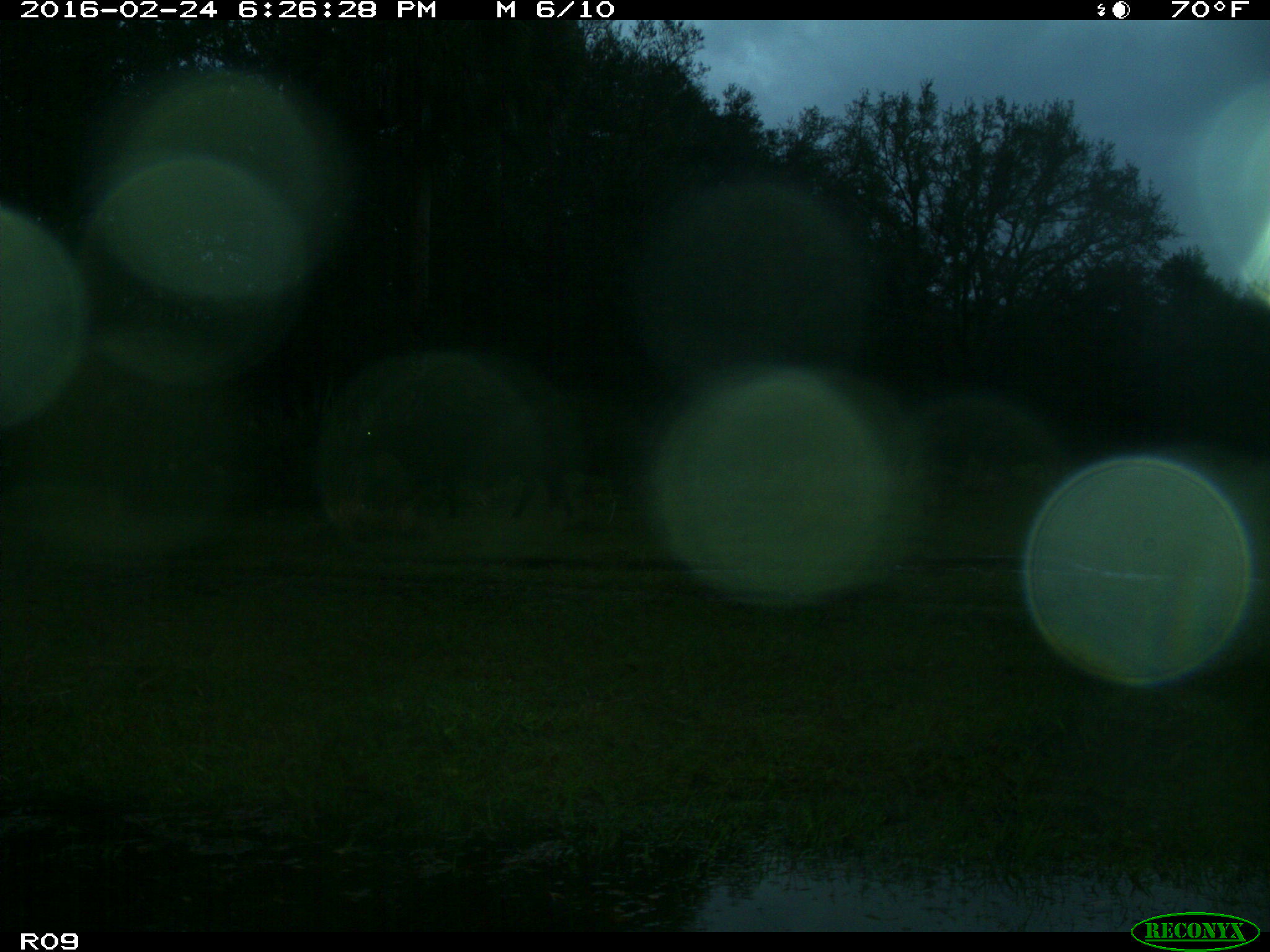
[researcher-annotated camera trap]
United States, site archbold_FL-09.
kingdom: Animalia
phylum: Chordata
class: Mammalia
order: Artiodactyla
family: Bovidae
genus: Bos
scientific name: Bos taurus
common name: domestic cow